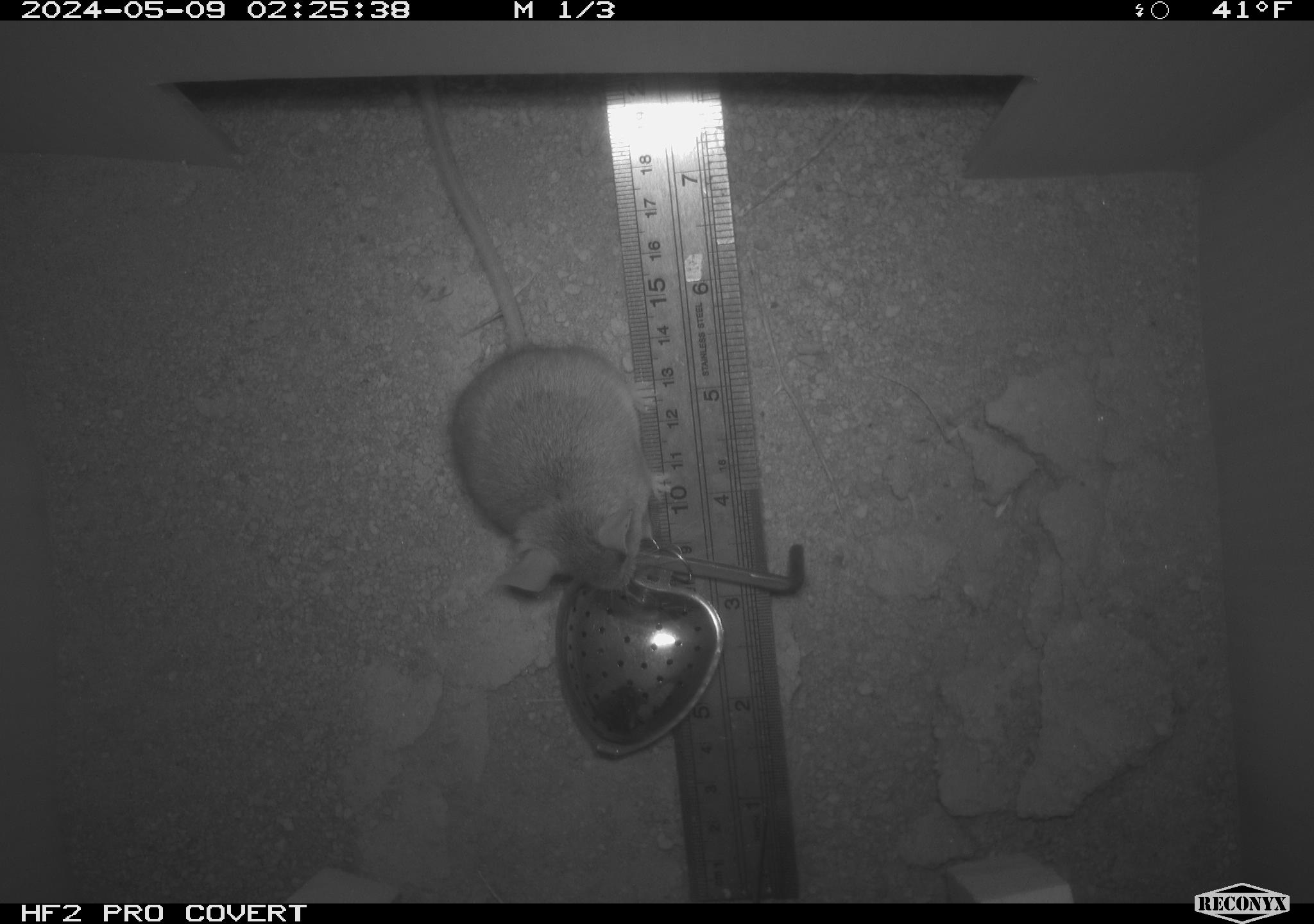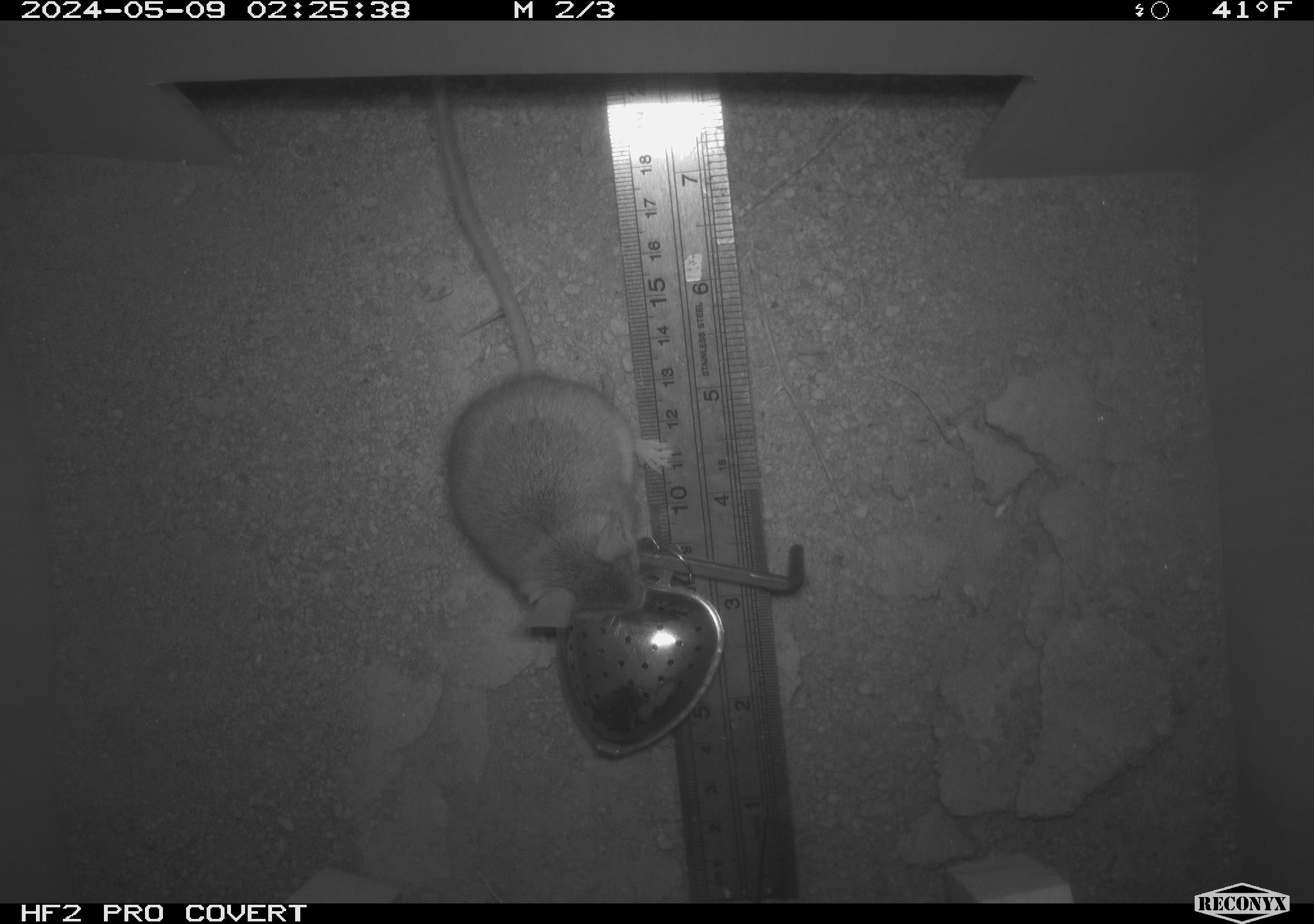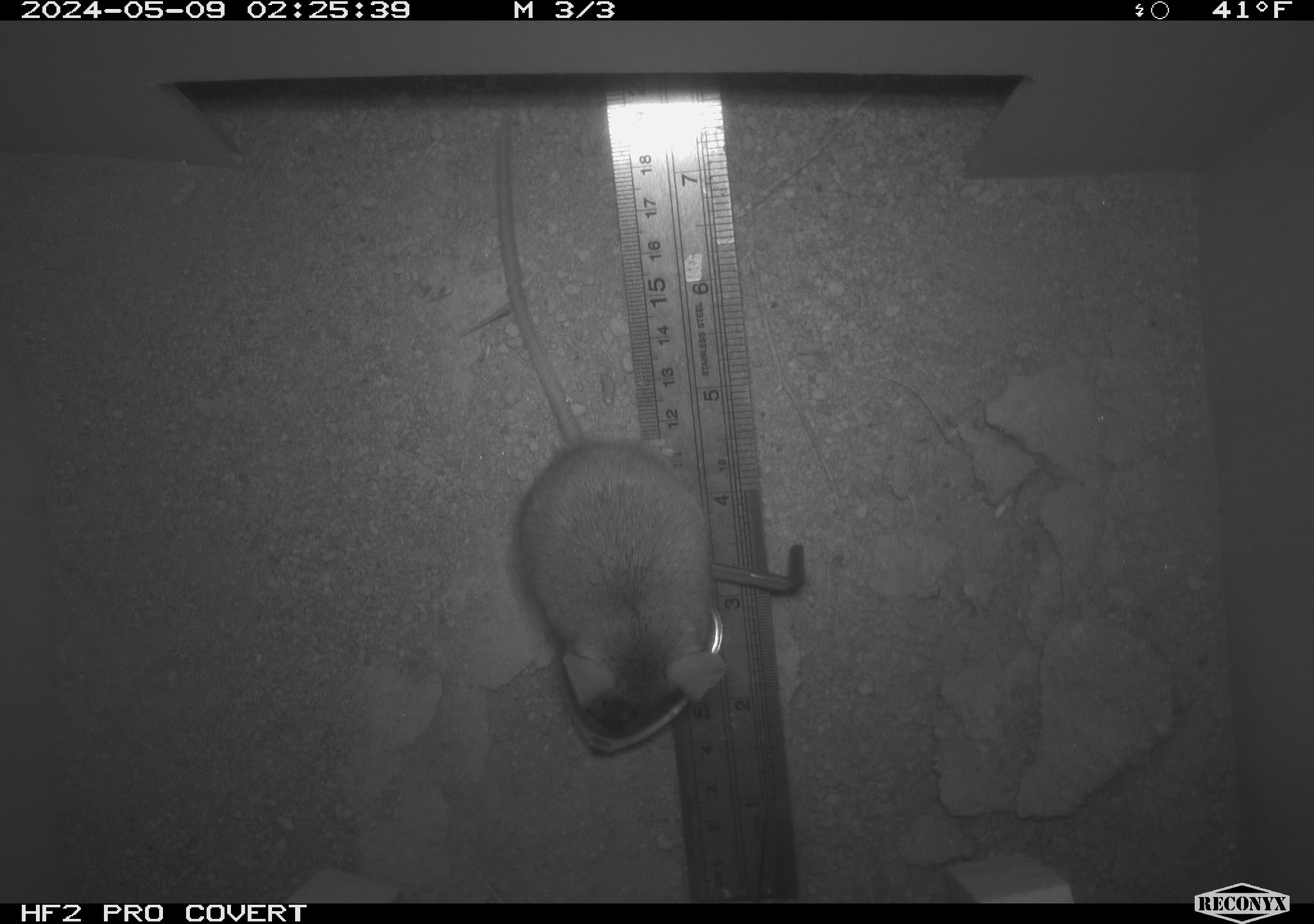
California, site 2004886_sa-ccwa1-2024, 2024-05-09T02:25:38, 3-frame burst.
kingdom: Animalia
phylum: Chordata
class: Mammalia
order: Rodentia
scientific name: Rodentia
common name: mouse species